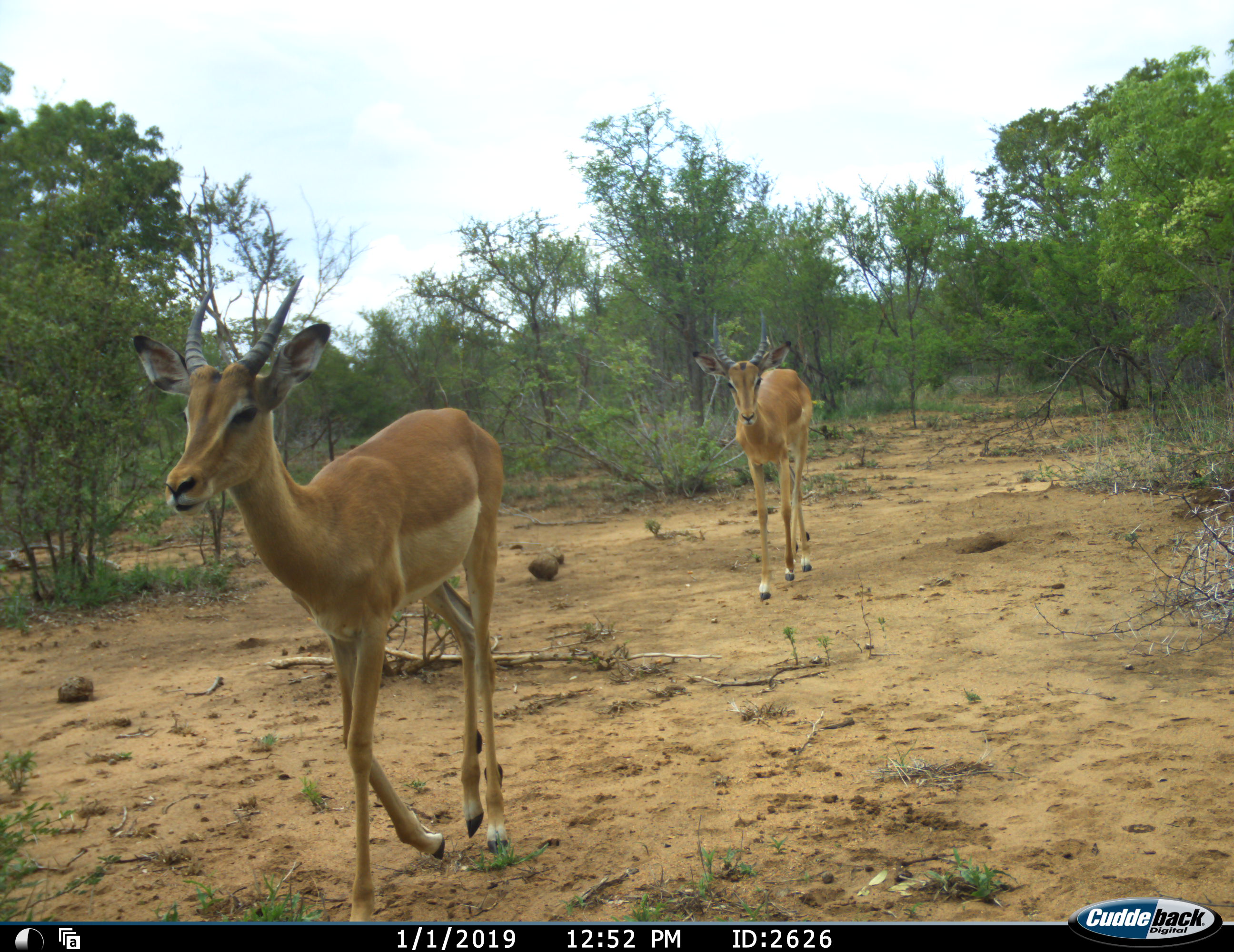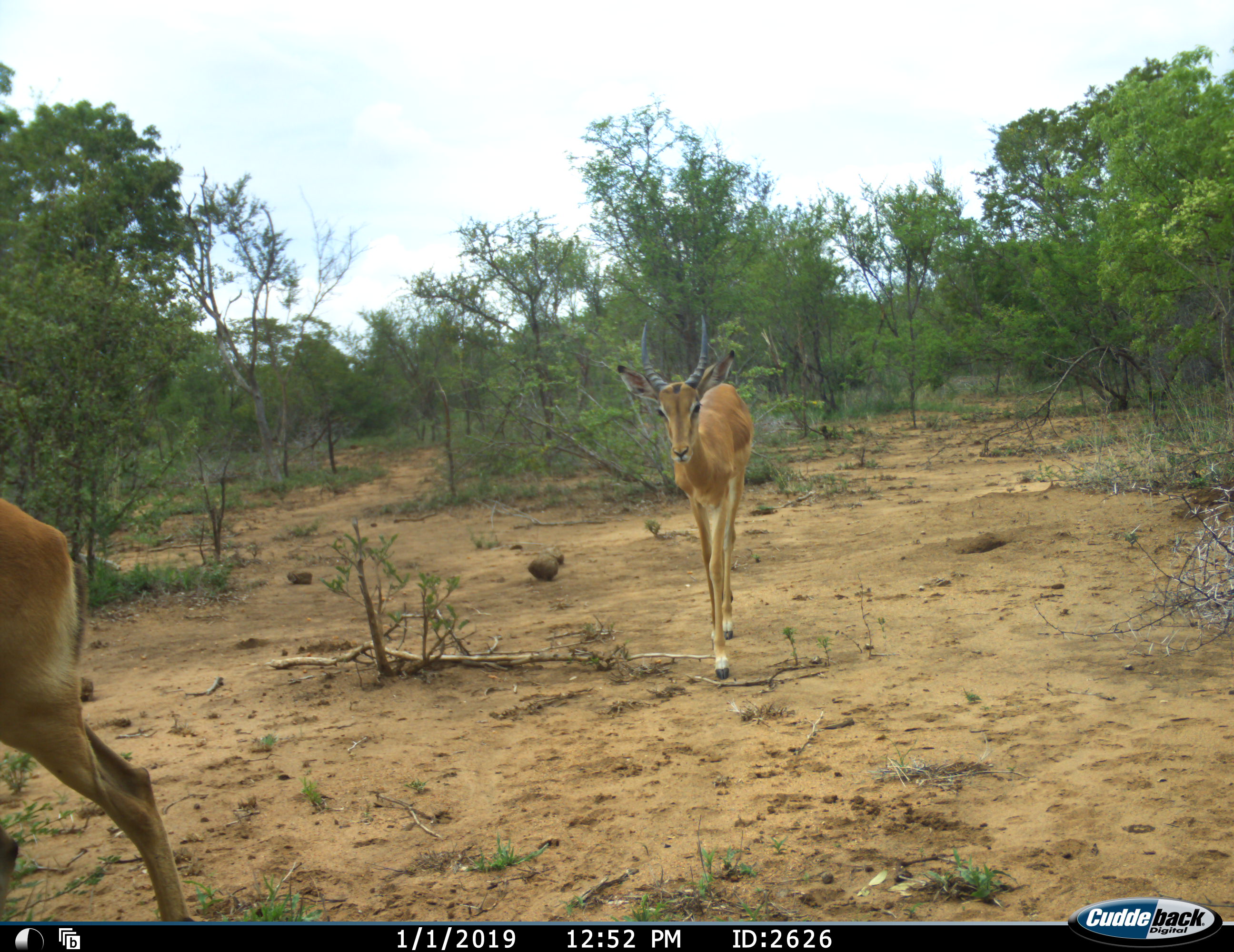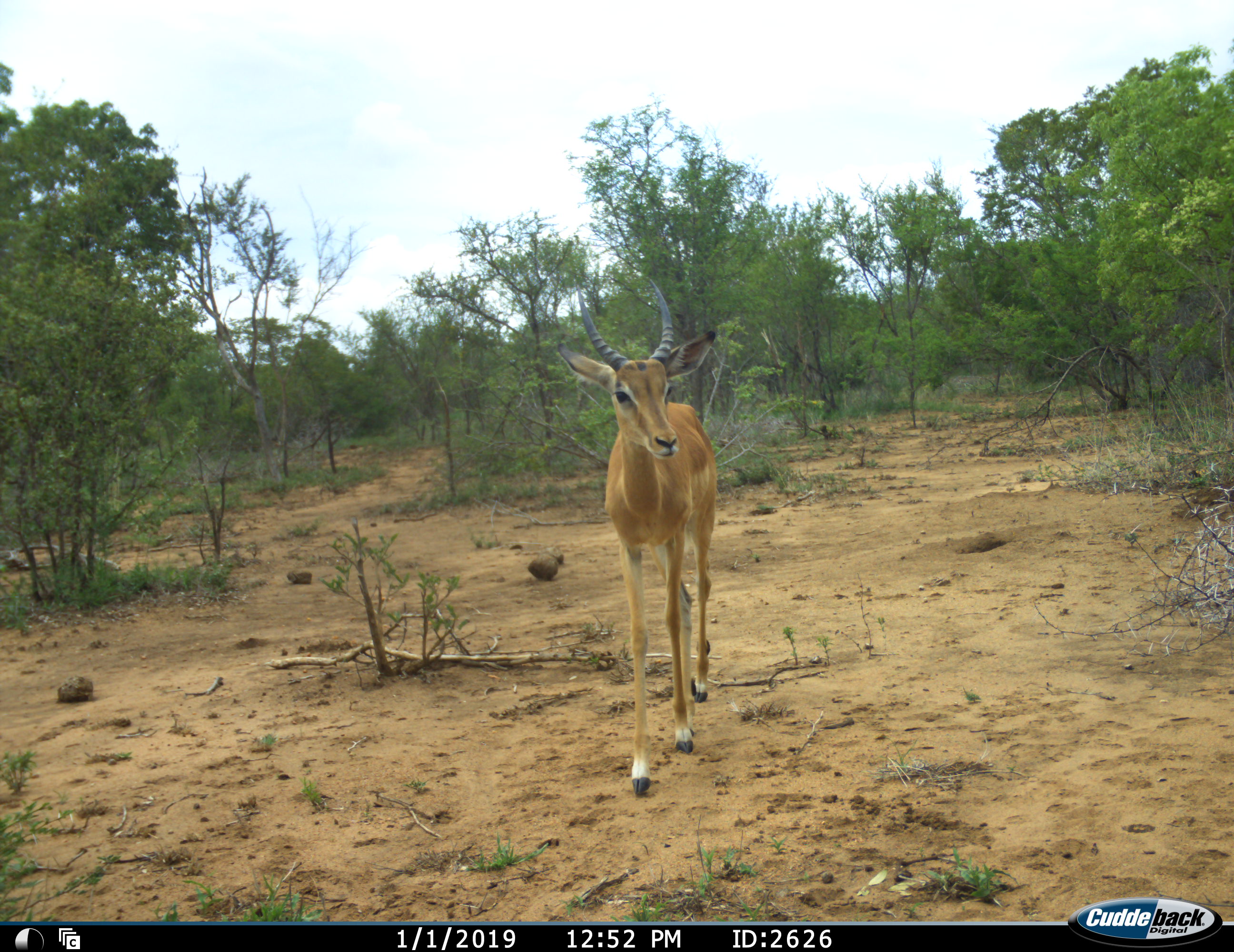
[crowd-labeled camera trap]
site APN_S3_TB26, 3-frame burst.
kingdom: Animalia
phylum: Chordata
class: Mammalia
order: Artiodactyla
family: Bovidae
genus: Aepyceros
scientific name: Aepyceros melampus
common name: impala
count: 2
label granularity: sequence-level